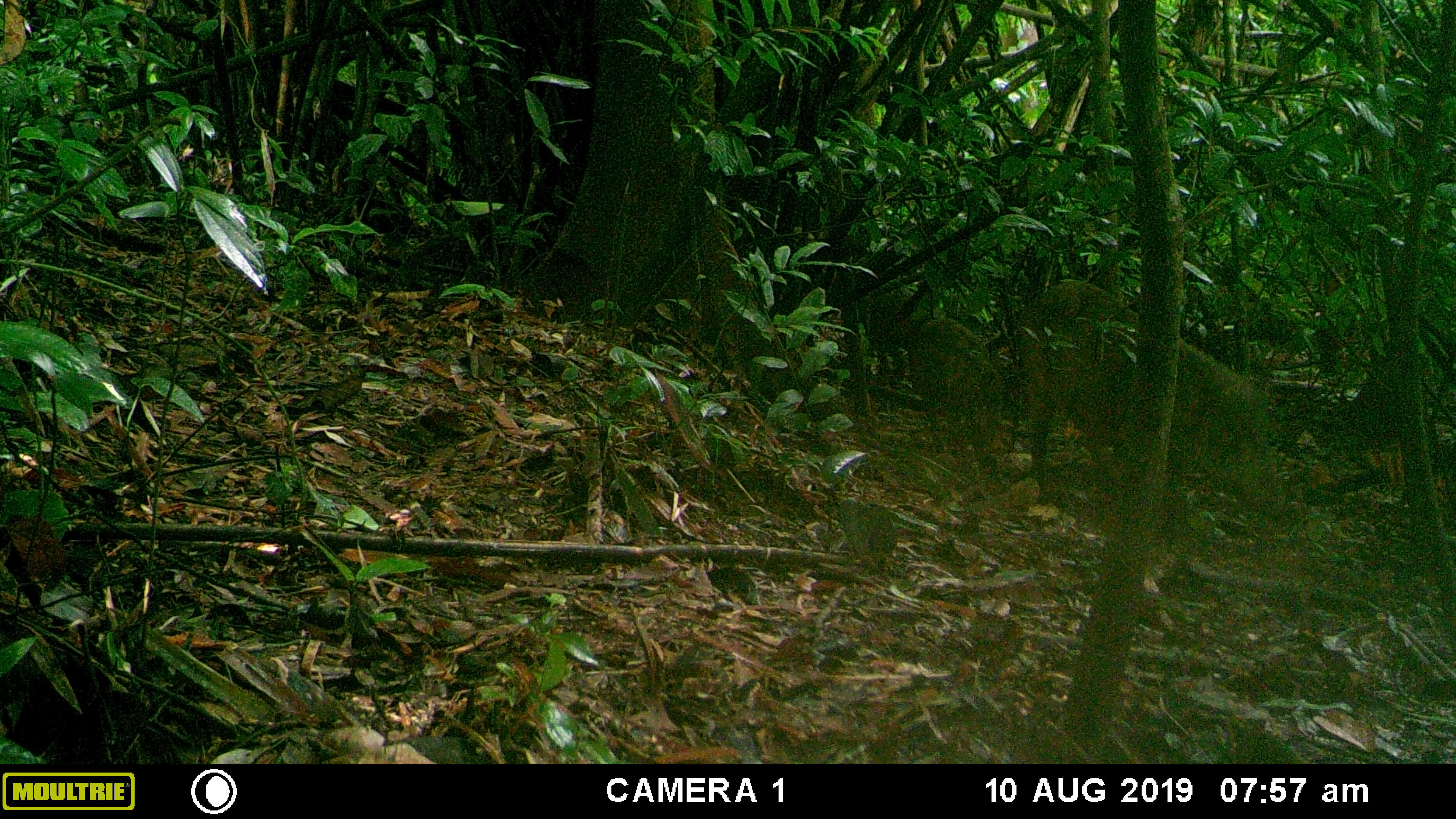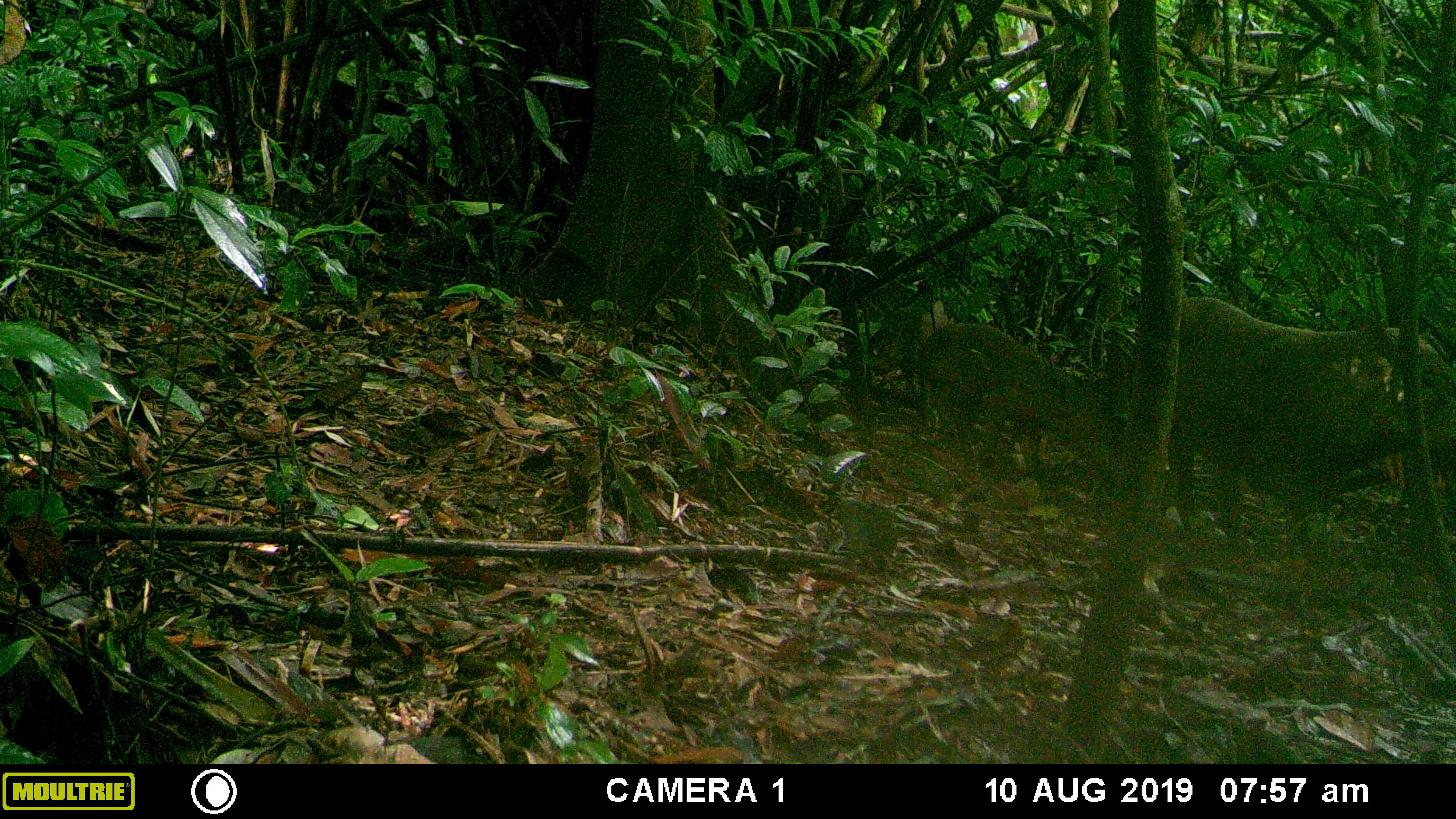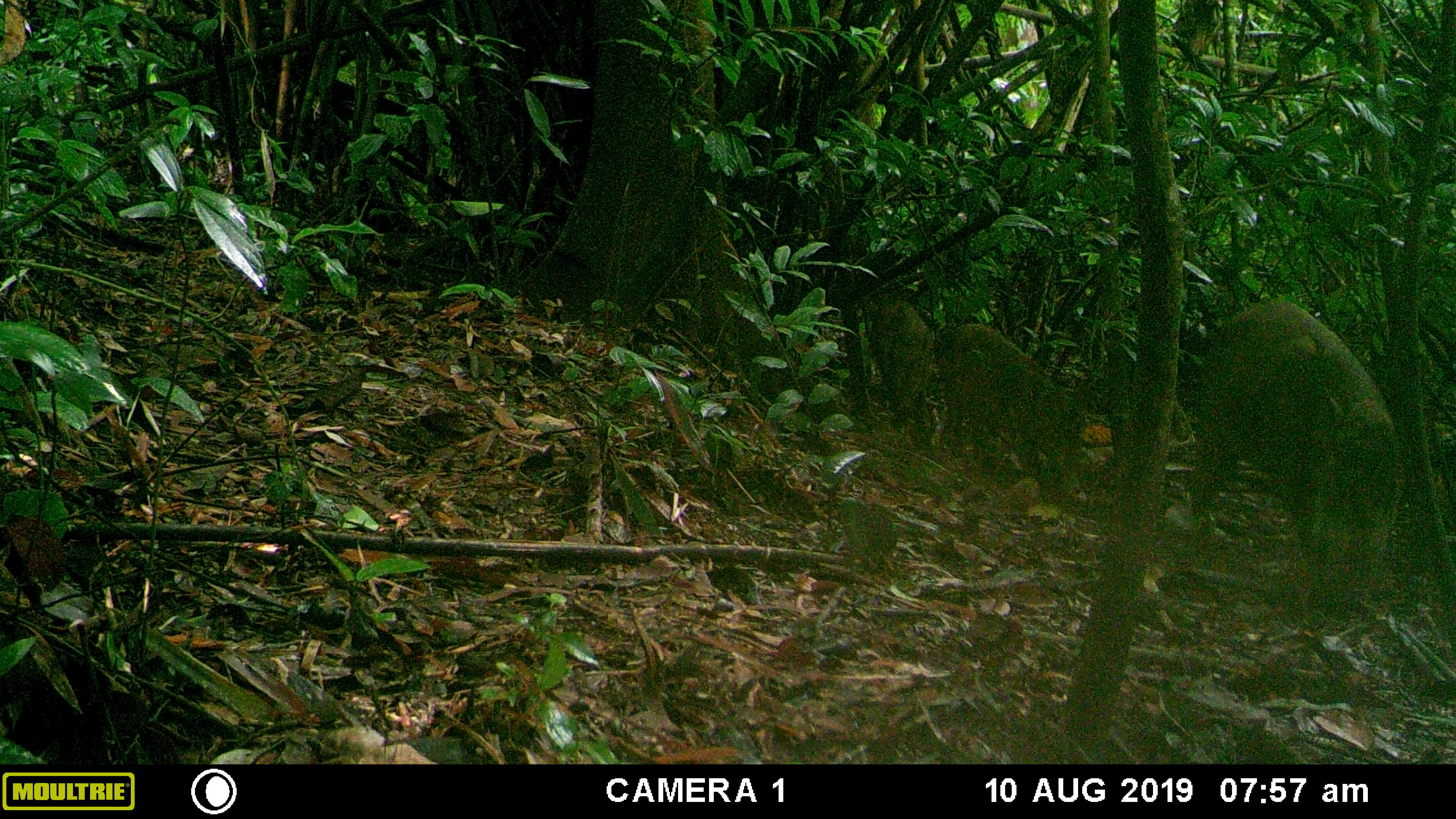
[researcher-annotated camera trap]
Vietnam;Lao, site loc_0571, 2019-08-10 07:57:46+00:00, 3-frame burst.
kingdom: Animalia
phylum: Chordata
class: Mammalia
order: Artiodactyla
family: Suidae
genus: Sus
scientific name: Sus scrofa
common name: eurasian wild pig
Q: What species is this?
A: Eurasian wild pig (Sus scrofa).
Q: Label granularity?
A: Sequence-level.